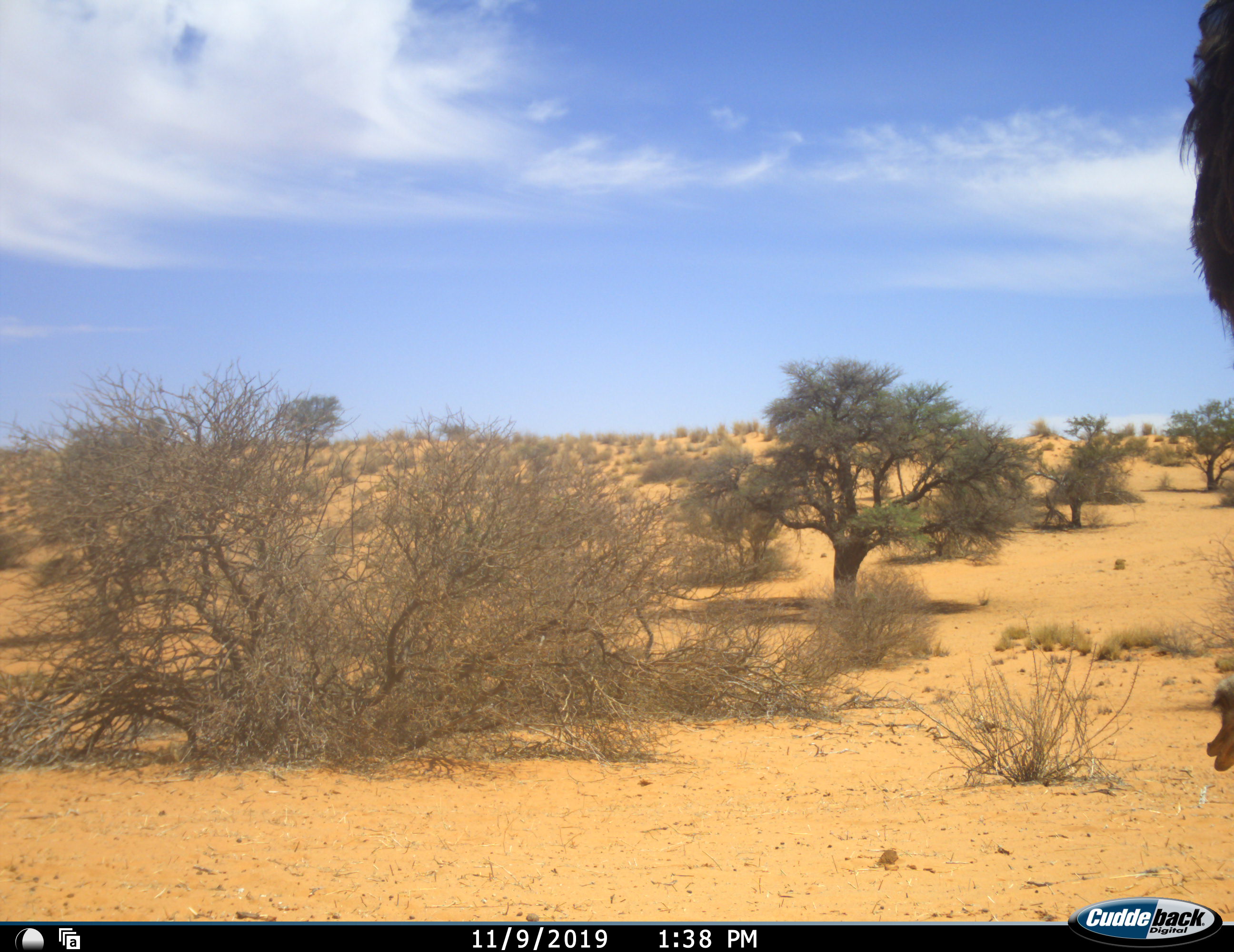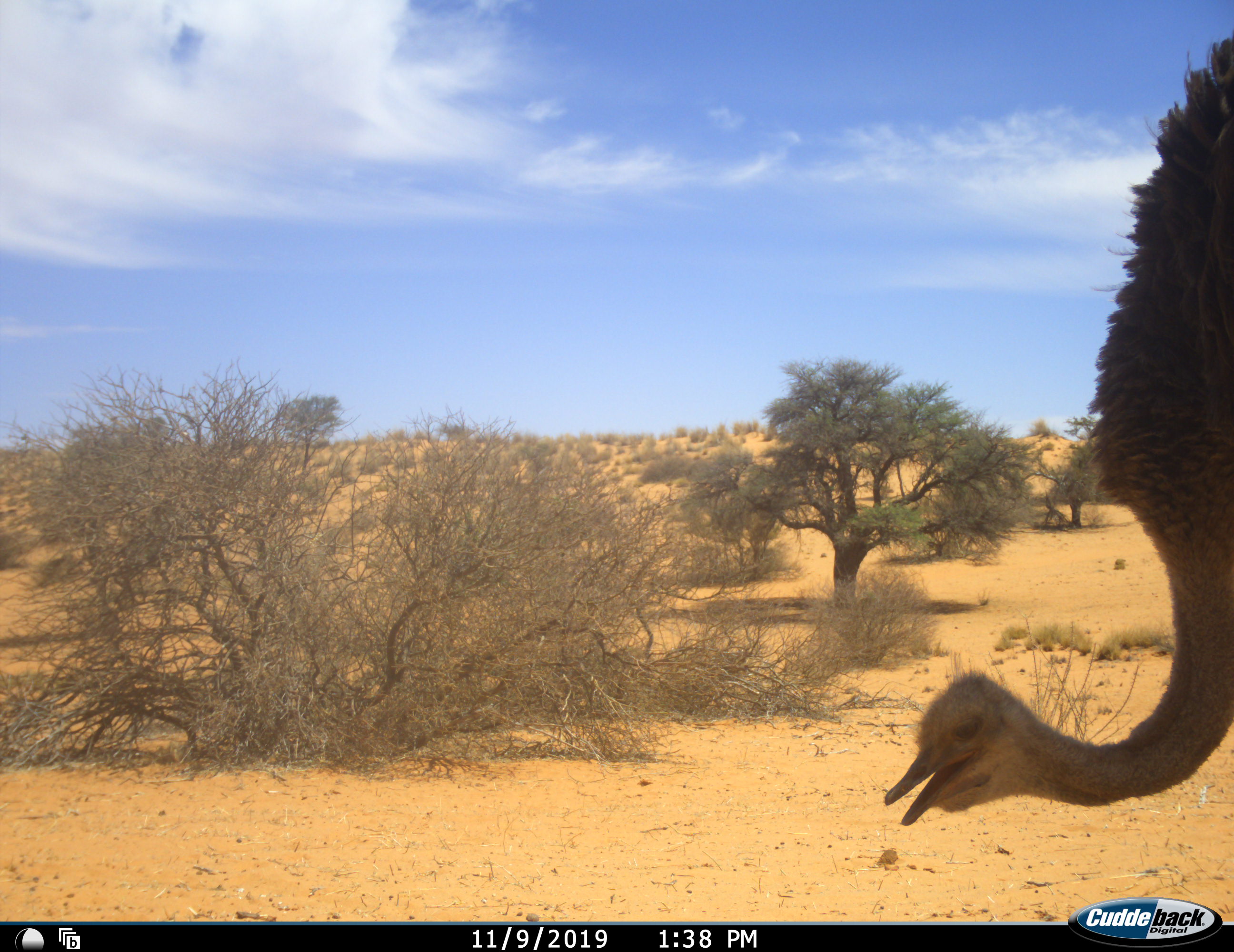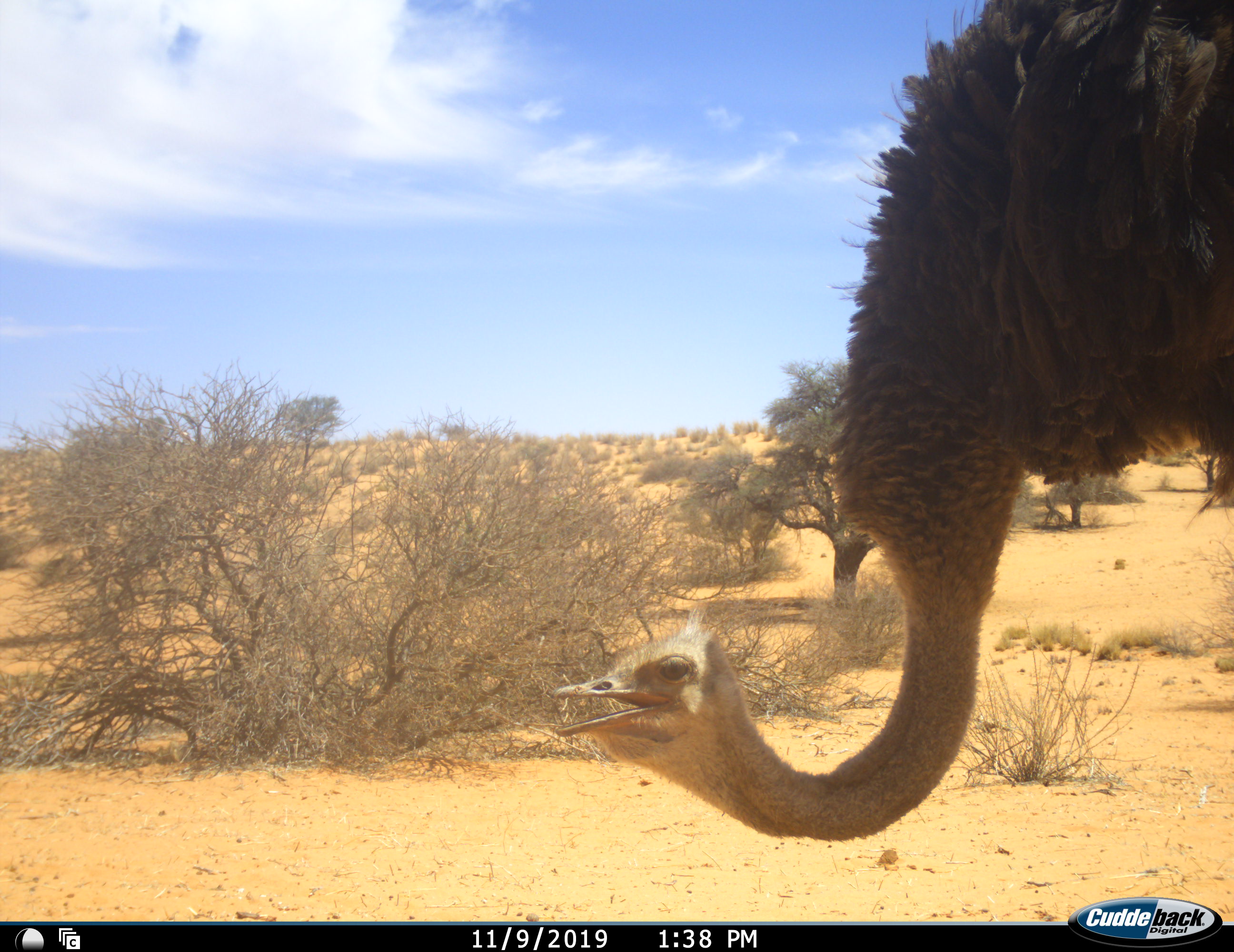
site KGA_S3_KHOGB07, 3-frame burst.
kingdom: Animalia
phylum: Chordata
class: Aves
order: Struthioniformes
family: Struthionidae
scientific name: Struthionidae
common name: ostrich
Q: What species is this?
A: Ostrich (Struthionidae).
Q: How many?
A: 1.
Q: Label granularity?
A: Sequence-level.